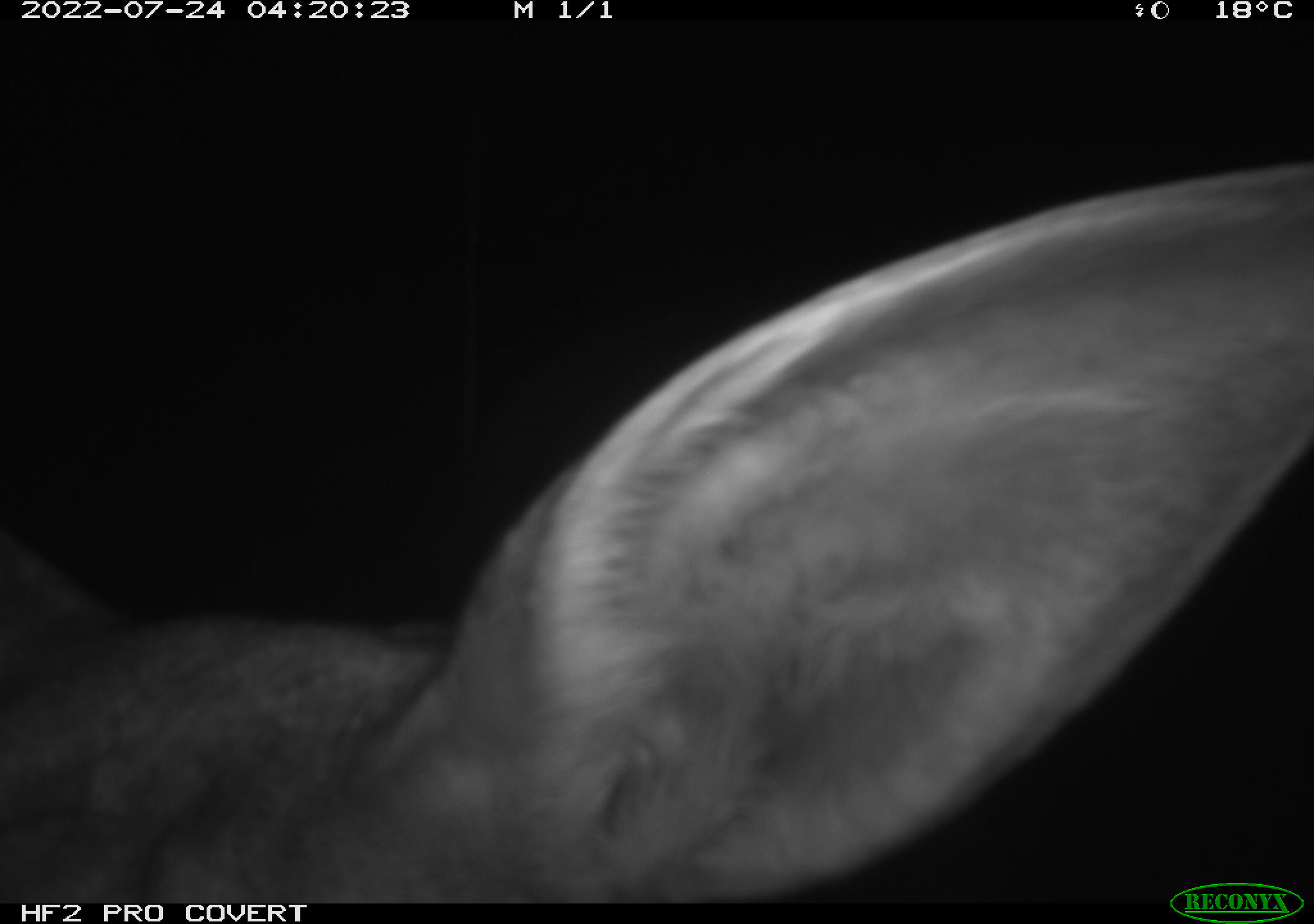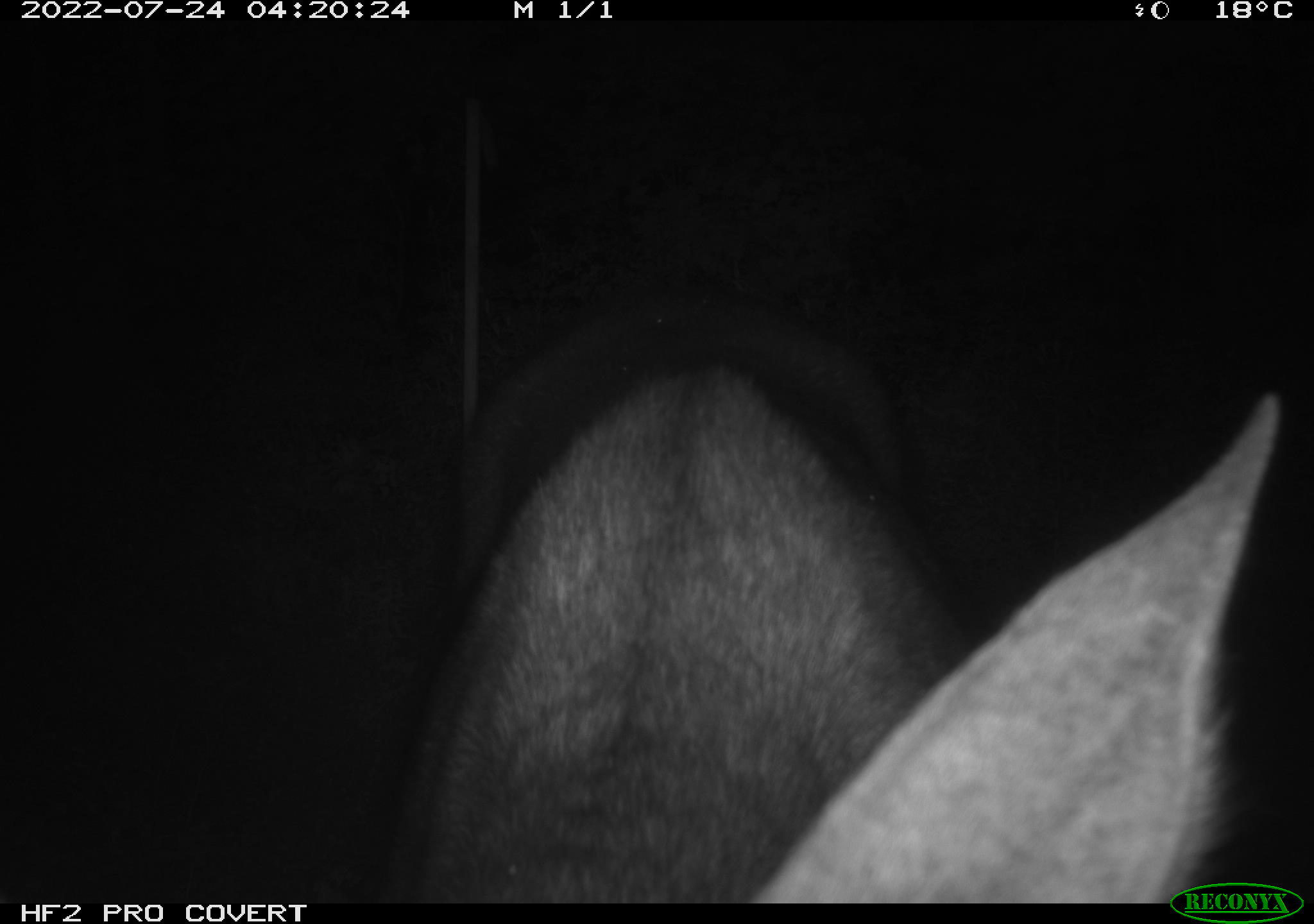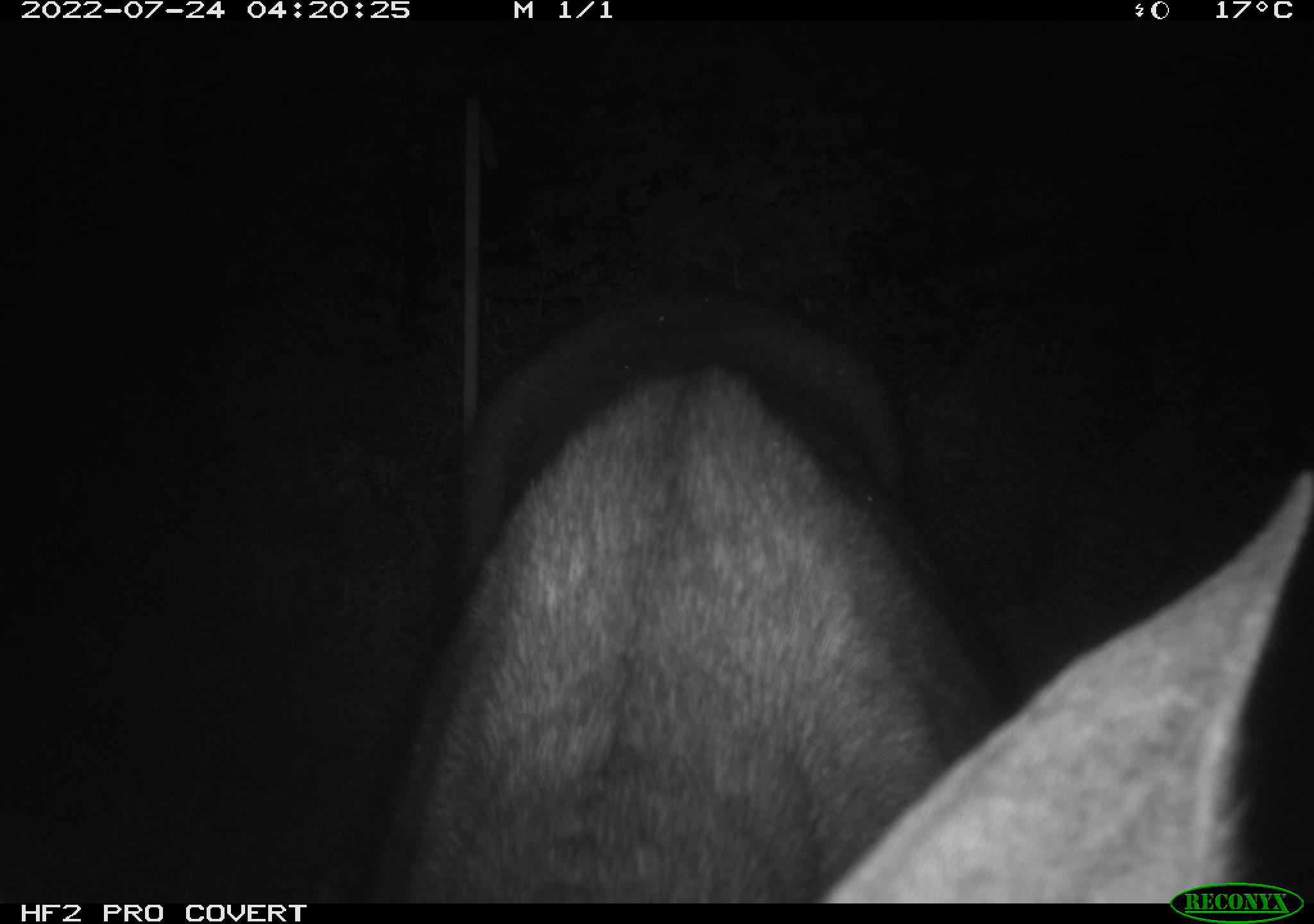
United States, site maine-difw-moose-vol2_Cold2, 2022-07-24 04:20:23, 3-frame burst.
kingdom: Animalia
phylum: Chordata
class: Mammalia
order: Artiodactyla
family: Cervidae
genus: Alces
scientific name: Alces alces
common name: moose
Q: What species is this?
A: Moose (Alces alces).